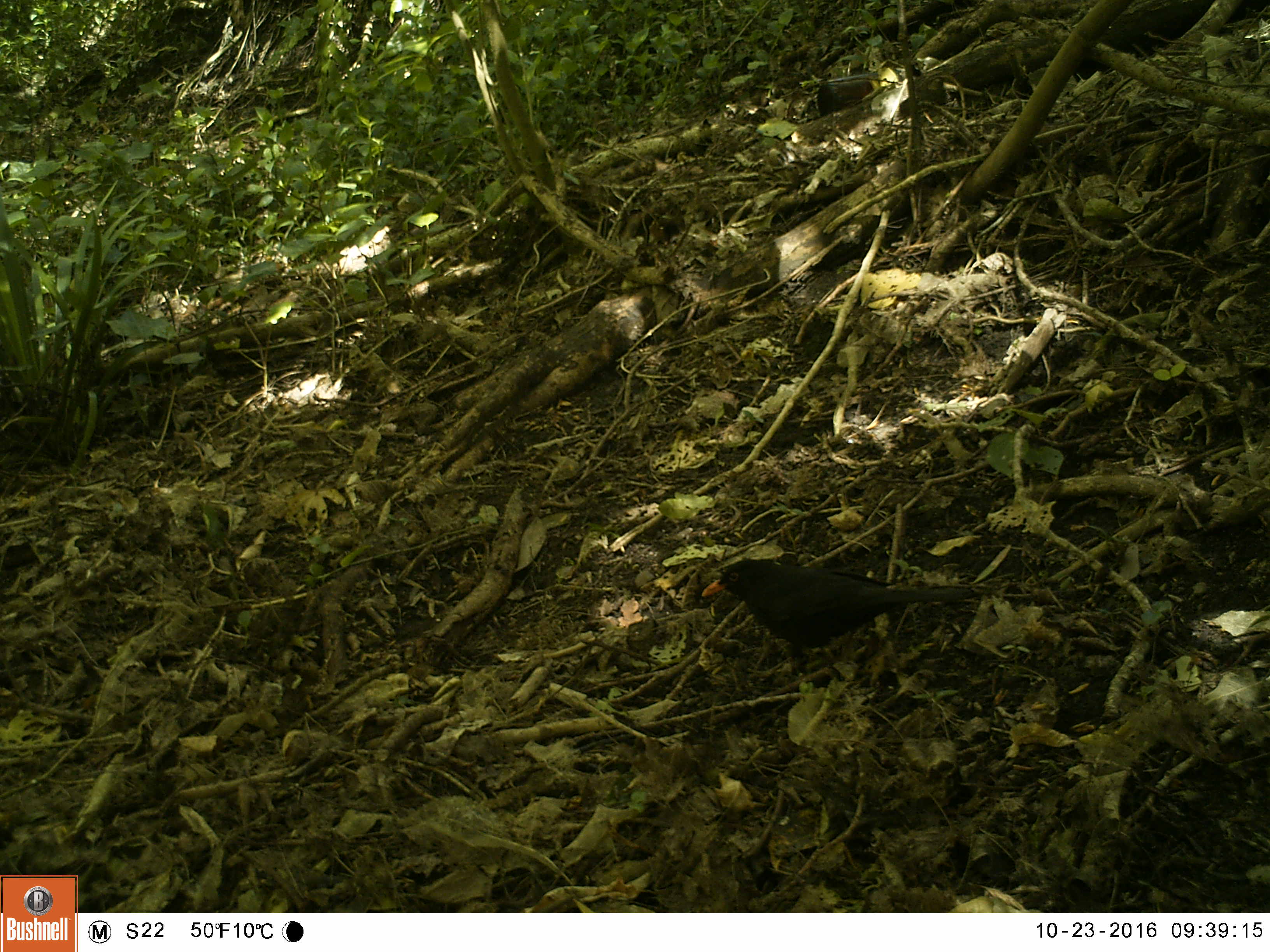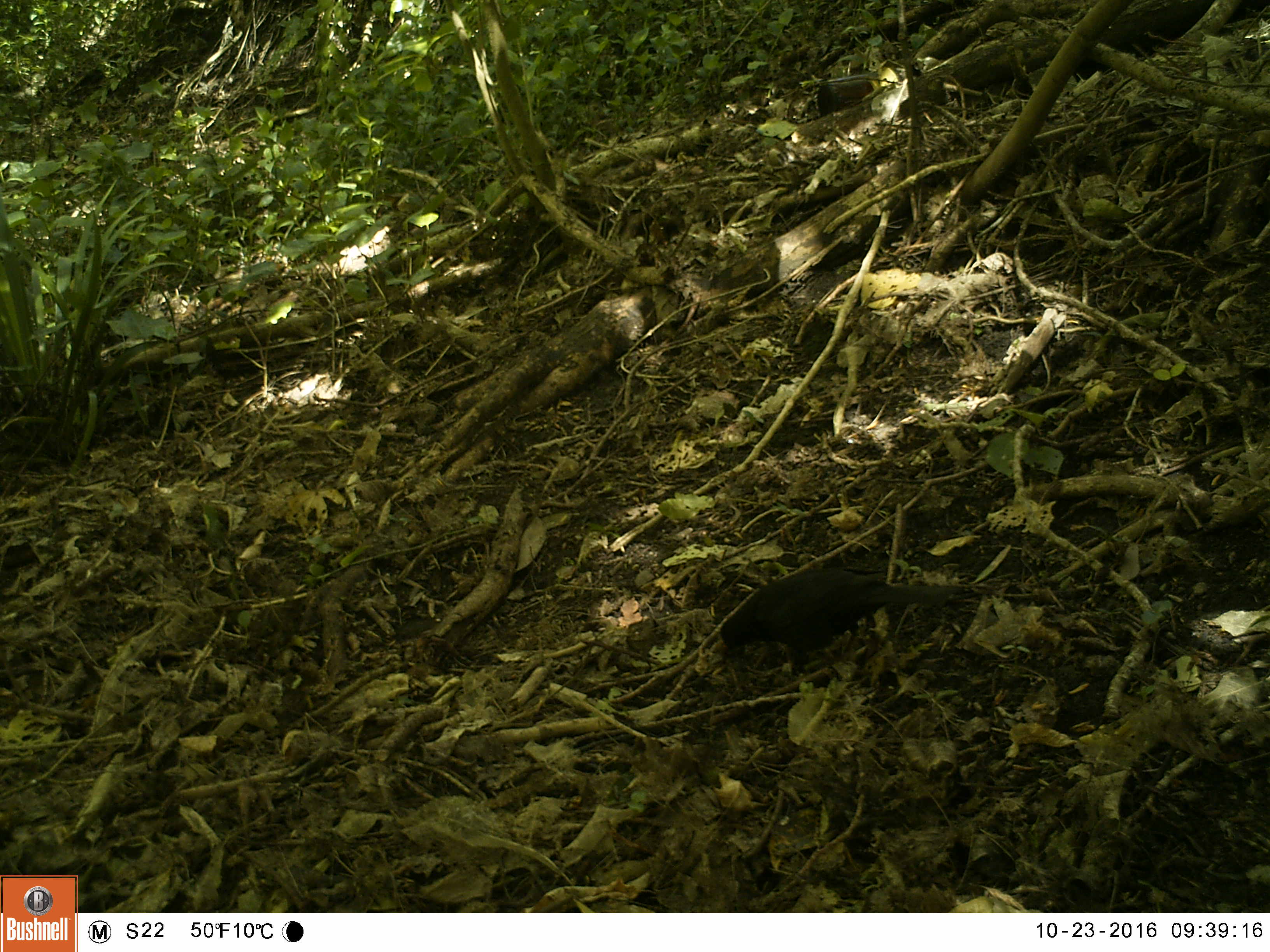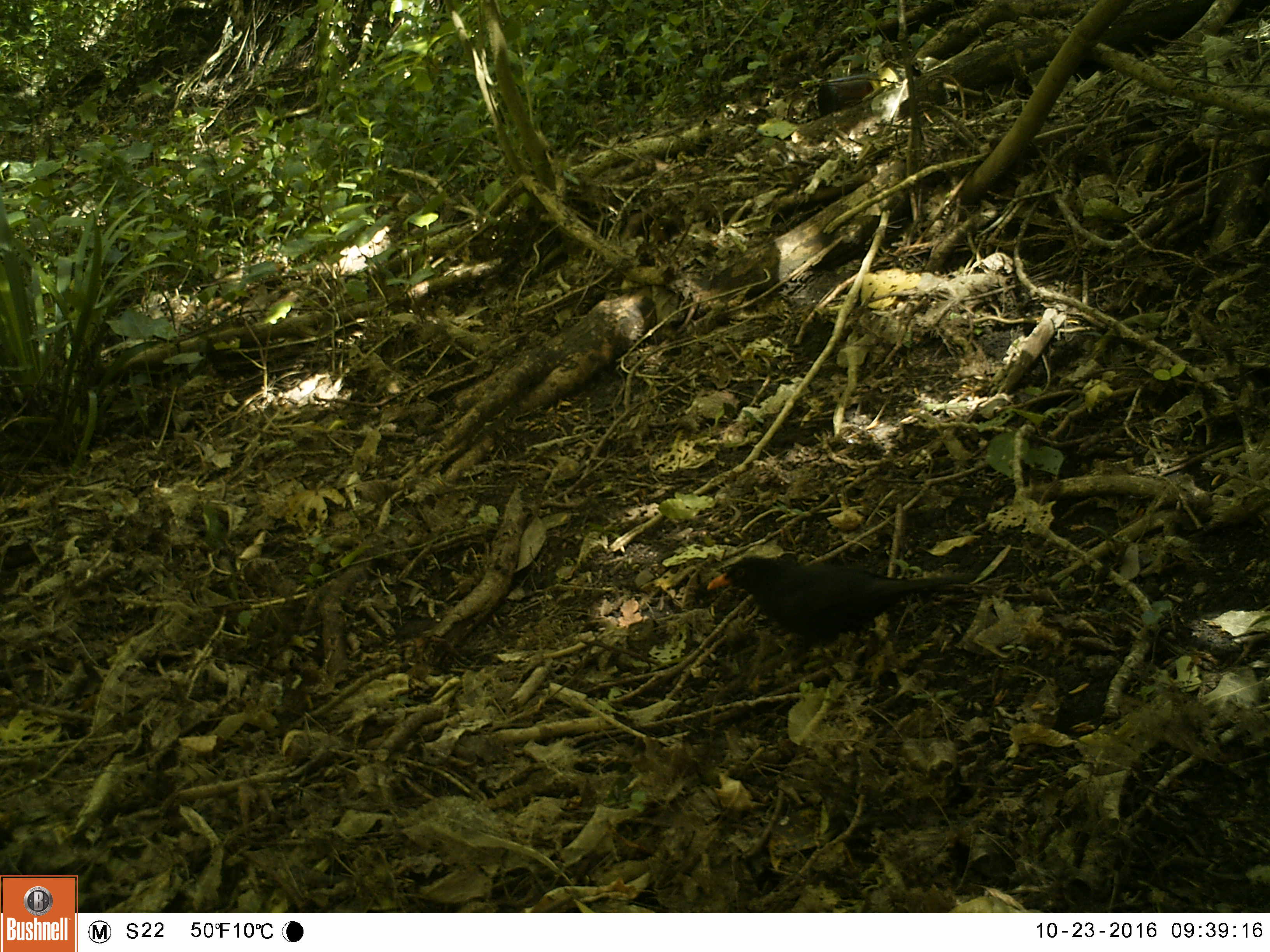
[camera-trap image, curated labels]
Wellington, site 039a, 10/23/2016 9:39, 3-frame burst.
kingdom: Animalia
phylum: Chordata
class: Aves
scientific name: Aves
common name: bird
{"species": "bird (Aves)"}